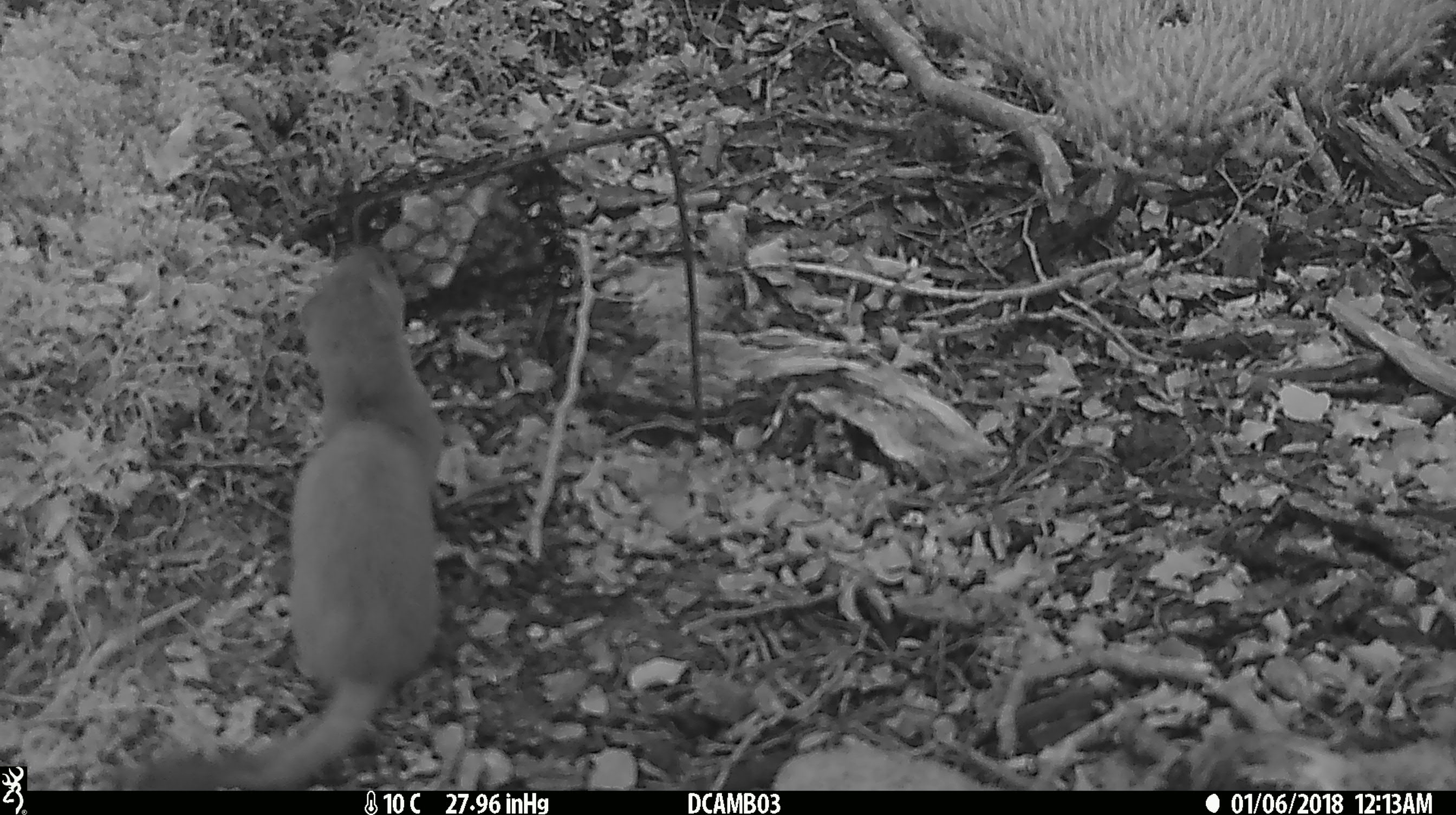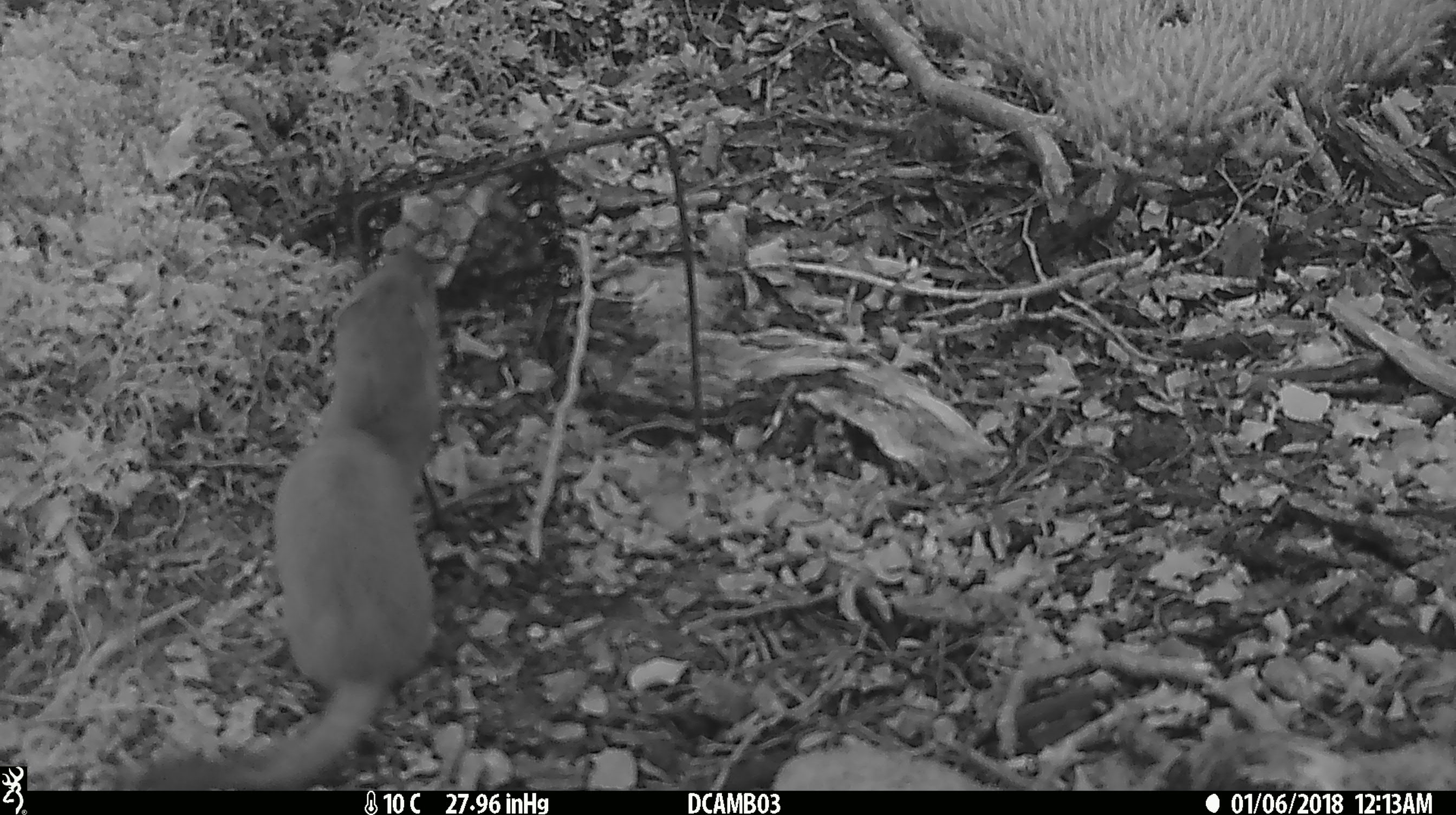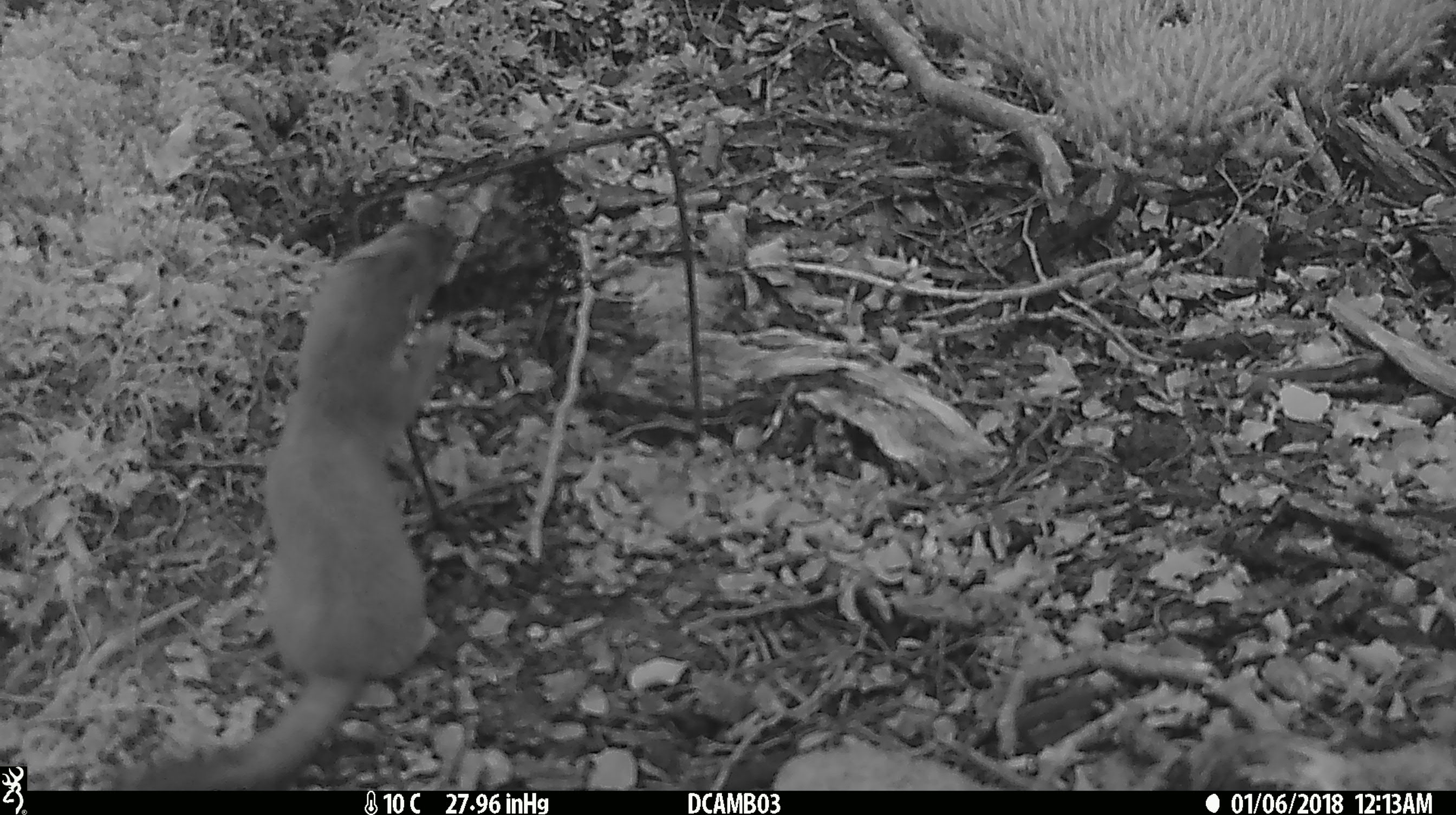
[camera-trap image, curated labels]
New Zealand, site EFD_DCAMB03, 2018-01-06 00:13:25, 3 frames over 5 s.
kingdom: Animalia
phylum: Chordata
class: Mammalia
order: Carnivora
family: Mustelidae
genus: Mustela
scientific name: Mustela erminea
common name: stoat